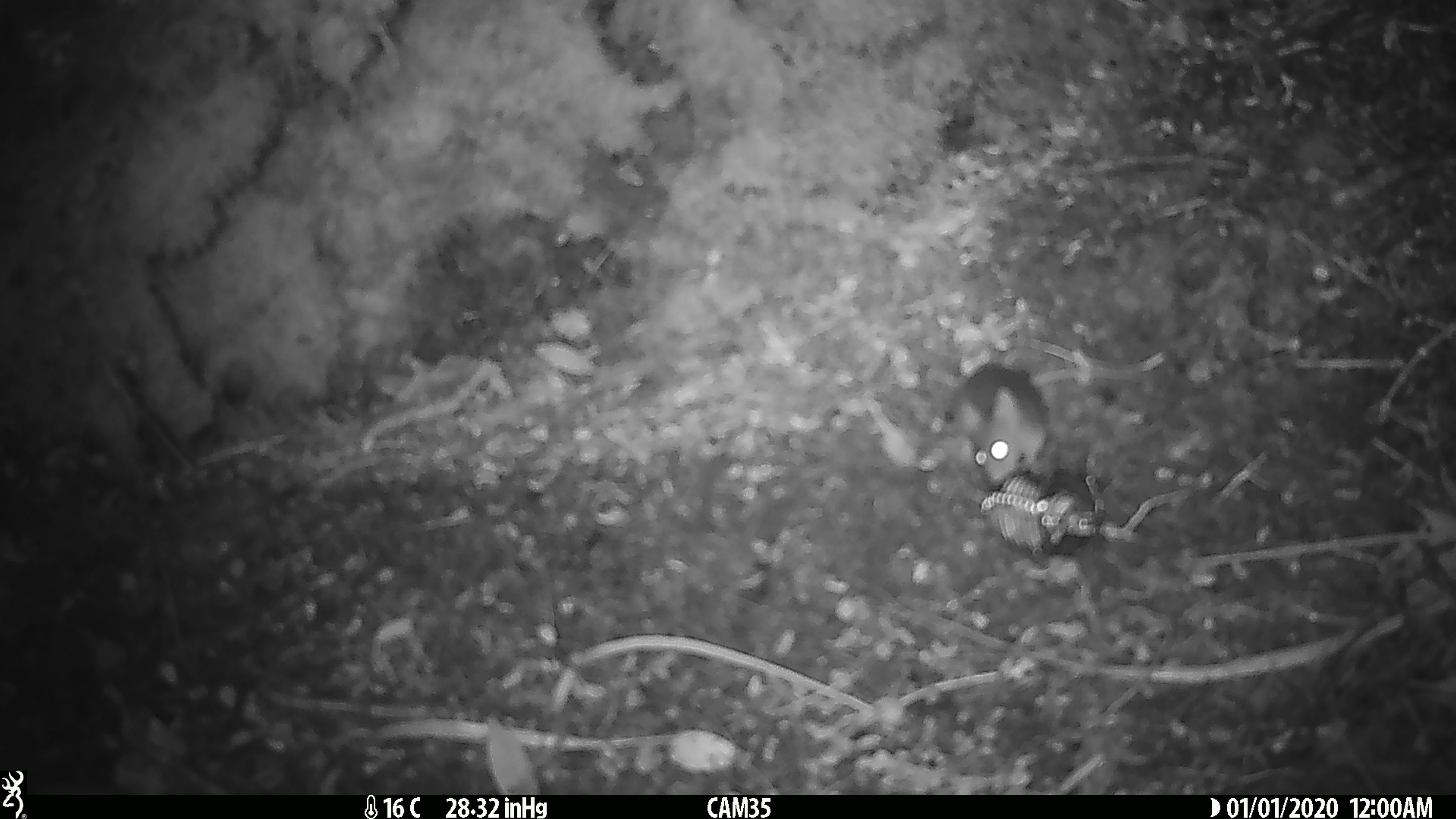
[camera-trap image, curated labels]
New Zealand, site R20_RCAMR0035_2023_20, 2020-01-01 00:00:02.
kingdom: Animalia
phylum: Chordata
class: Mammalia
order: Rodentia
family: Muridae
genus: Mus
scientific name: Mus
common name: mouse